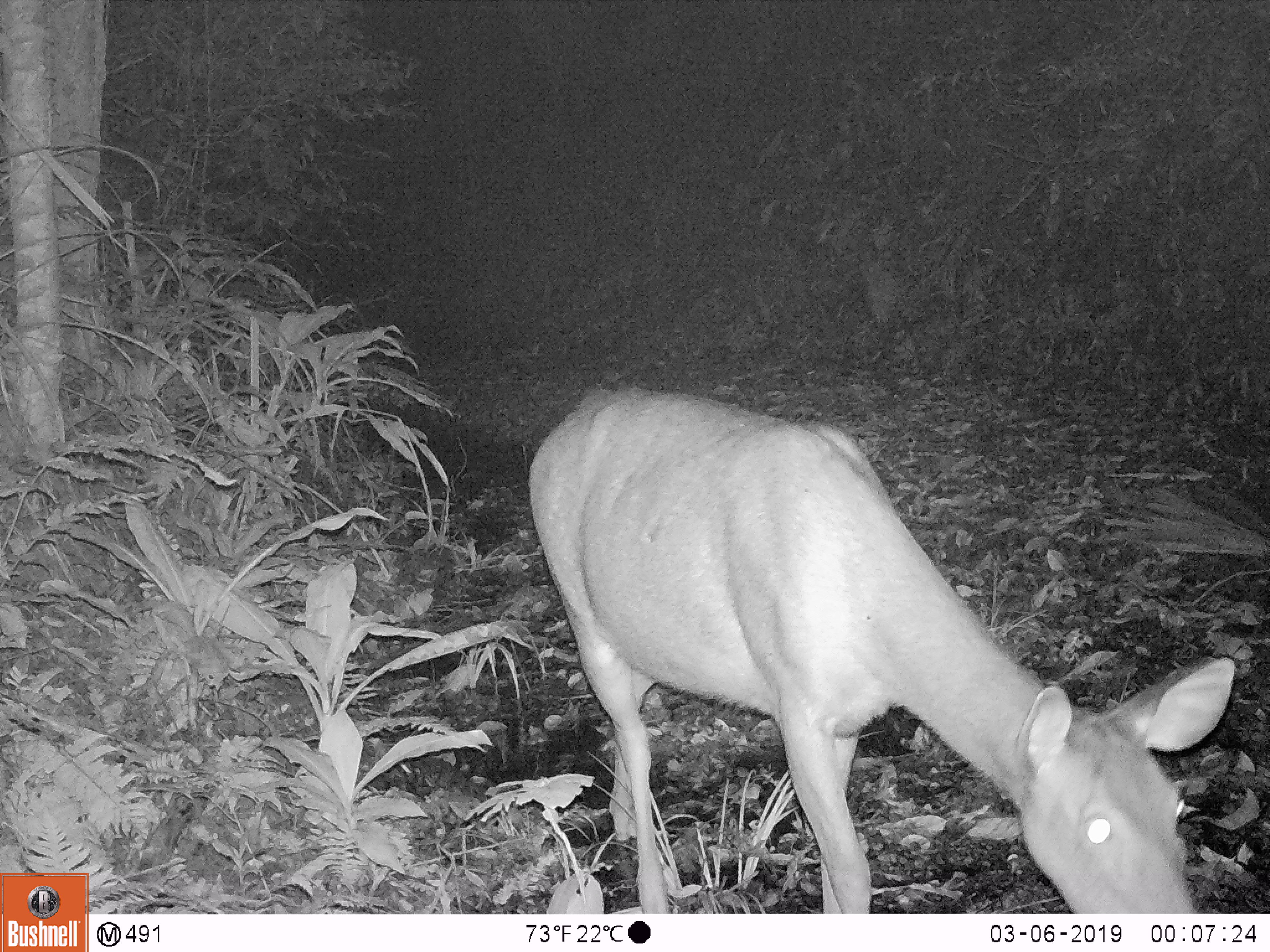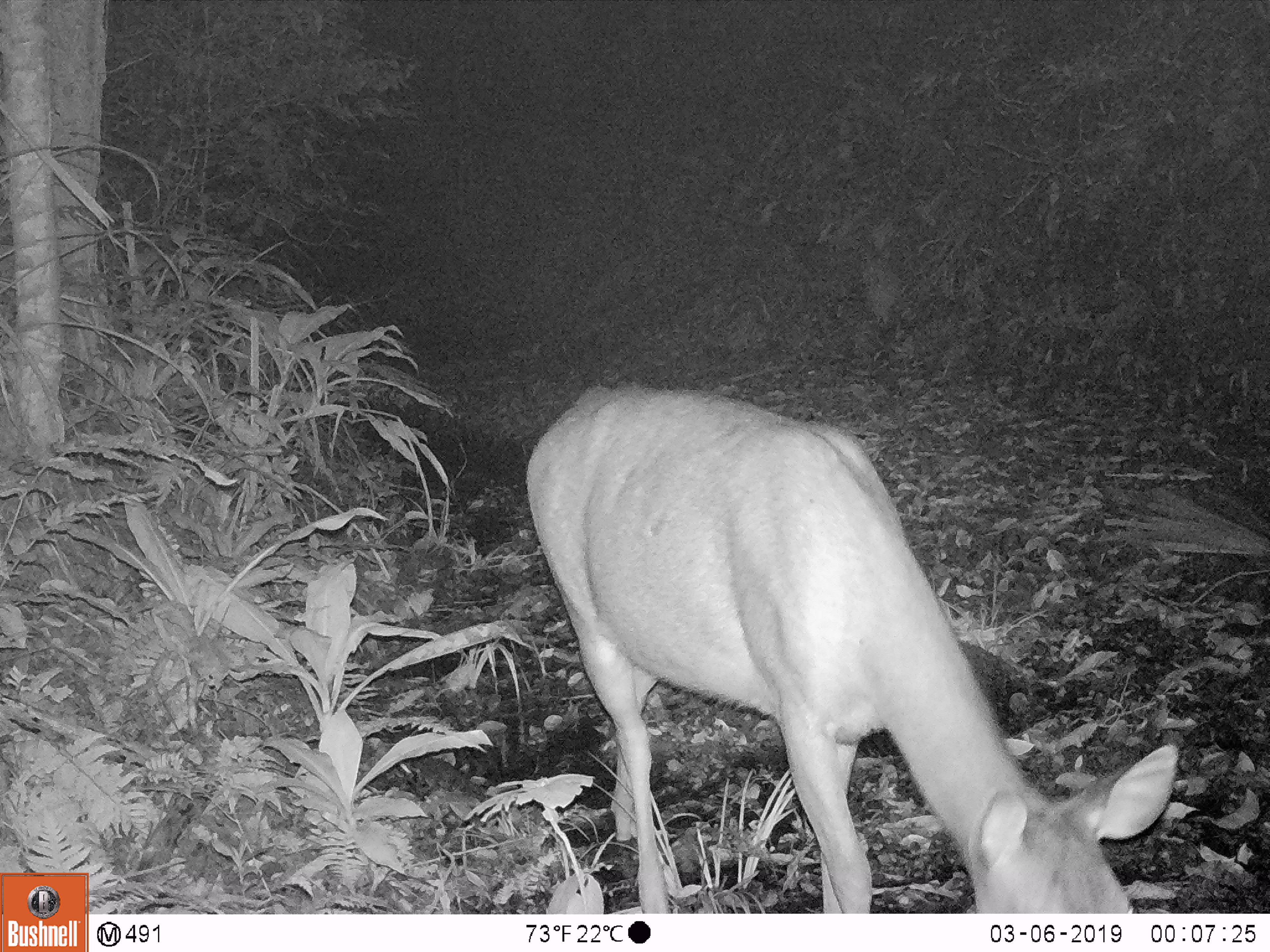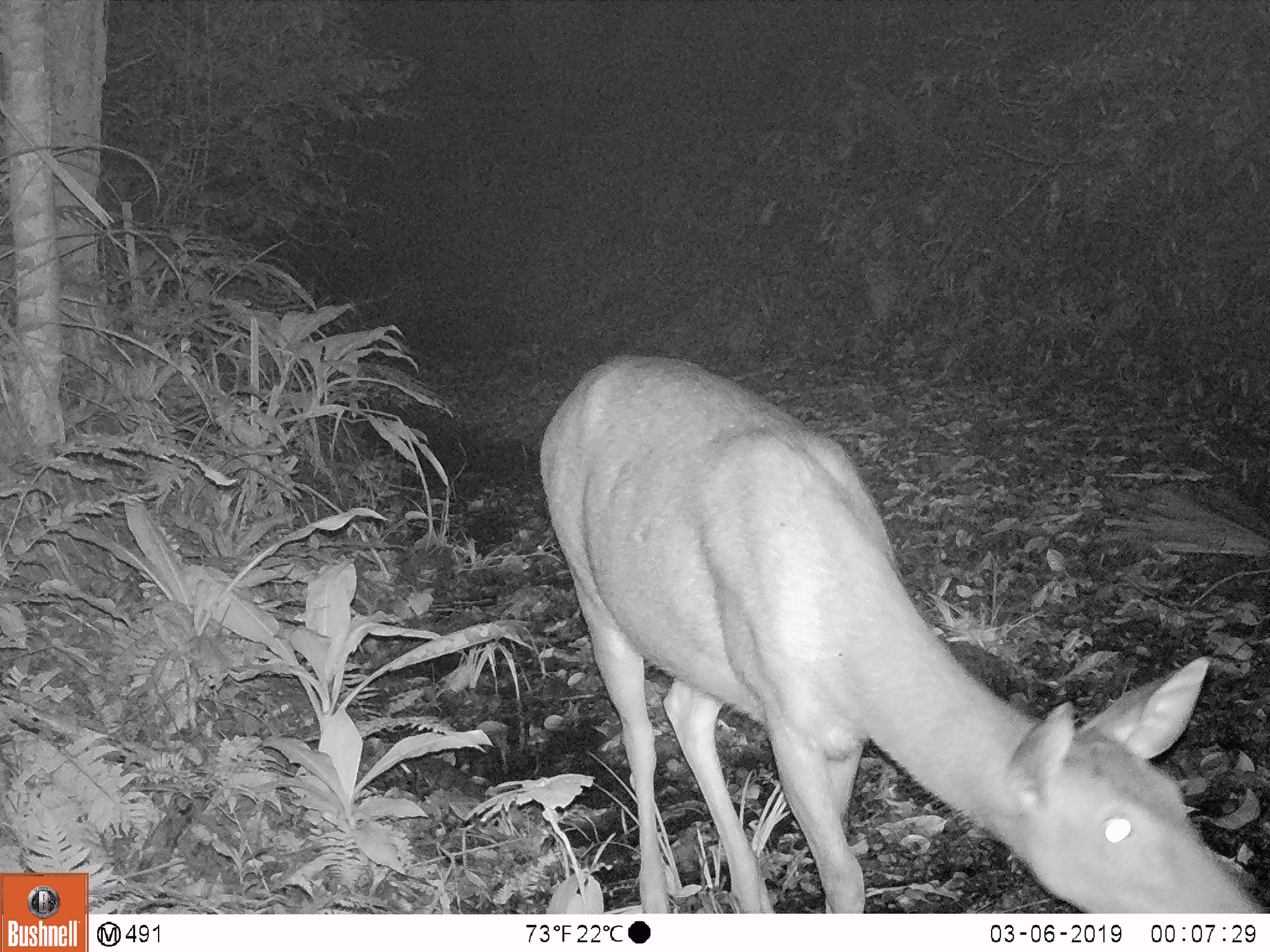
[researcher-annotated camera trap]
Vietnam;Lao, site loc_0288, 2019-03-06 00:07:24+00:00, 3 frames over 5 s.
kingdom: Animalia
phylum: Chordata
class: Mammalia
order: Artiodactyla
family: Cervidae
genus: Rusa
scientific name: Rusa unicolor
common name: sambar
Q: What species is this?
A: Sambar (Rusa unicolor).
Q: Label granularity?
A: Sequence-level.